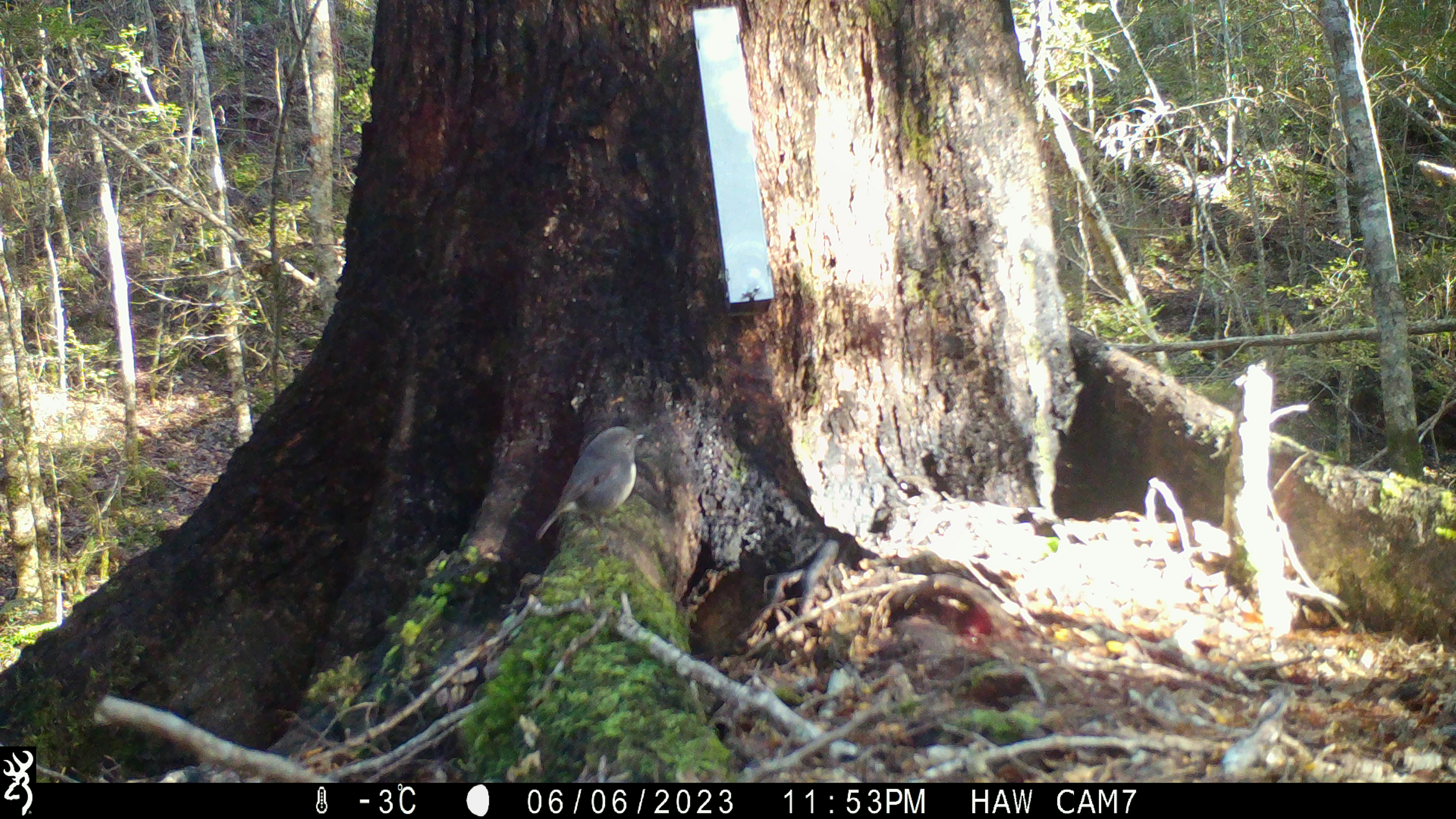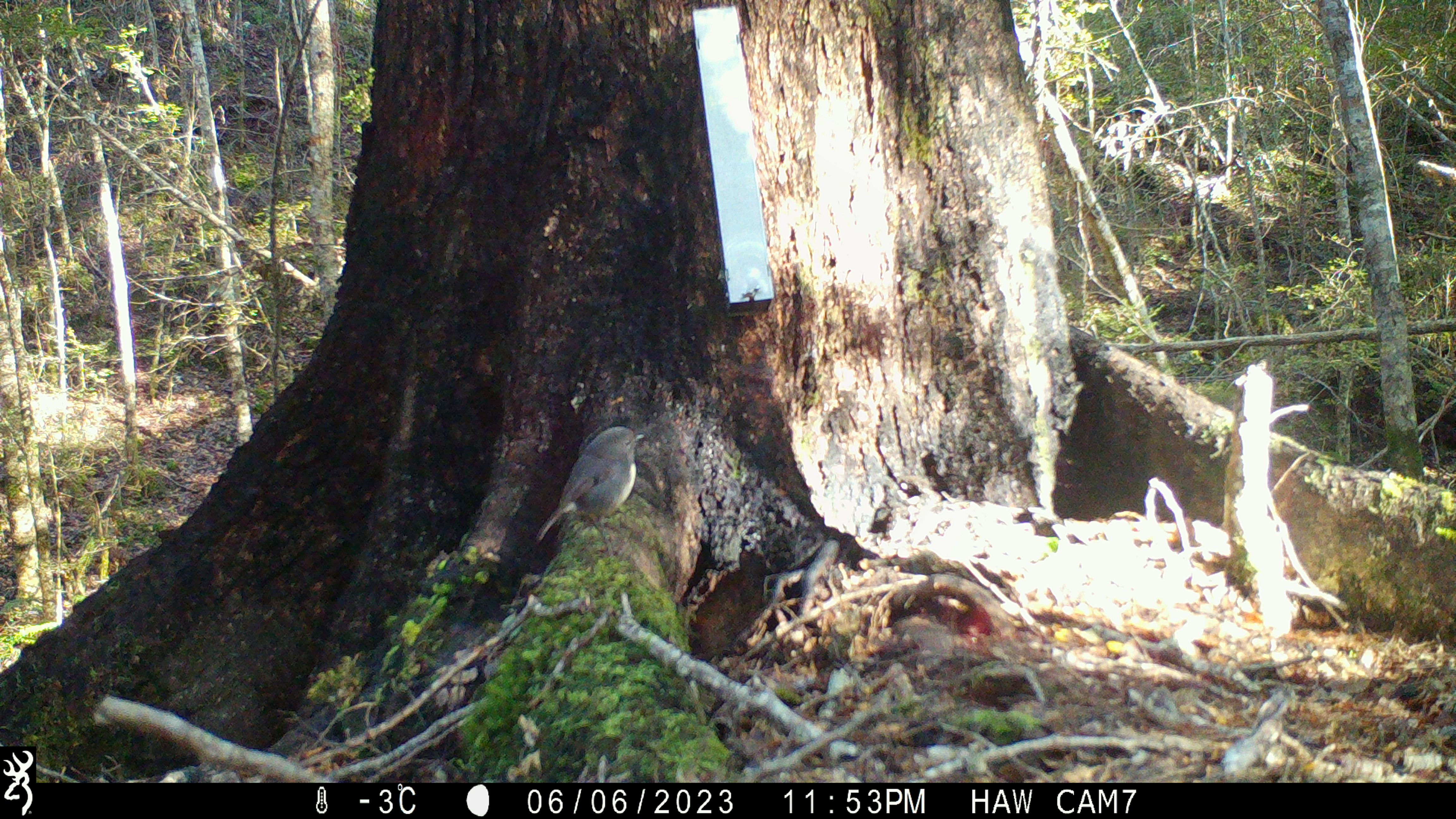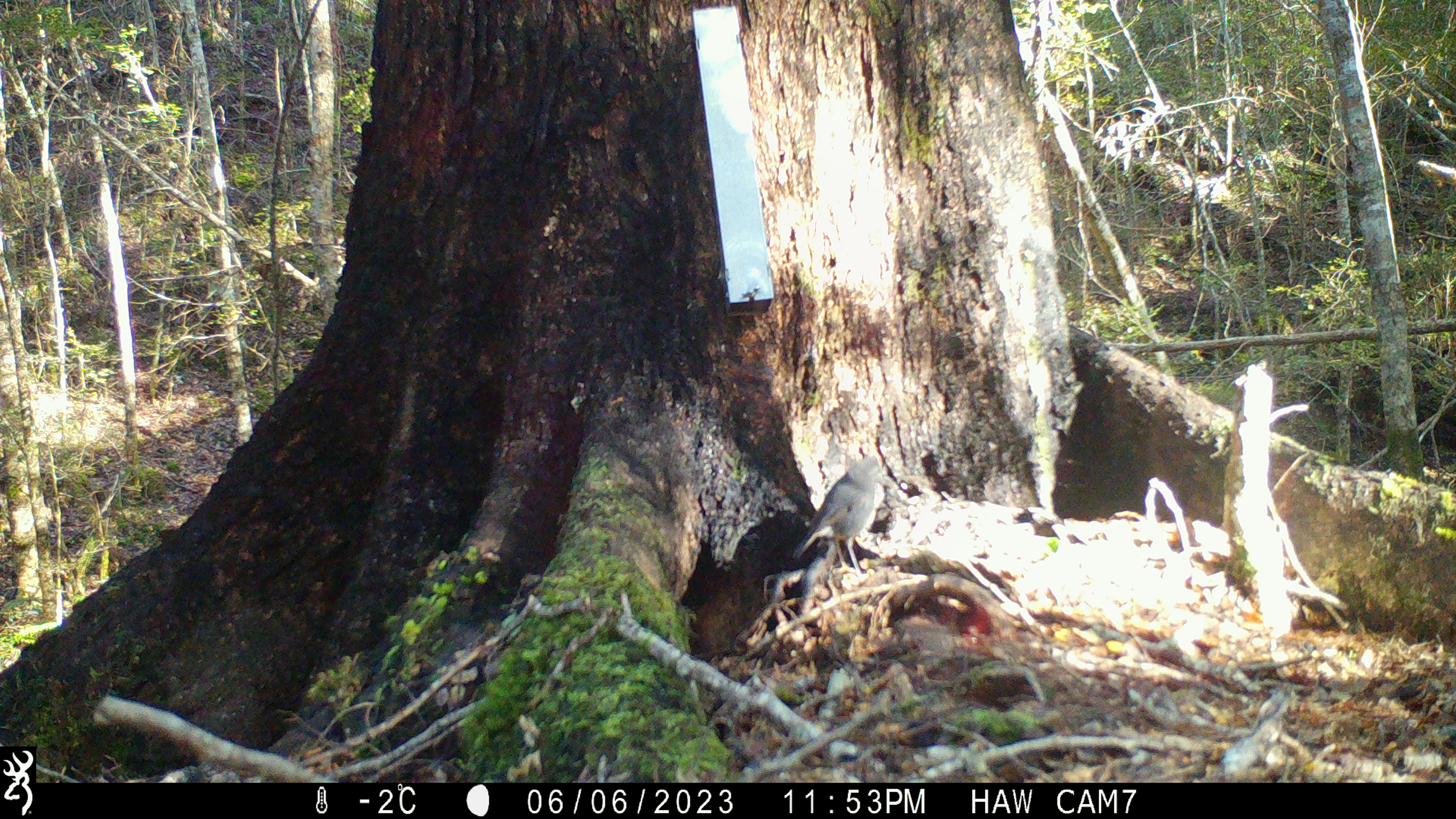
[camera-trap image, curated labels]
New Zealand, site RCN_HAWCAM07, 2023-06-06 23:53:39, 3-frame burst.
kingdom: Animalia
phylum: Chordata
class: Aves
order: Passeriformes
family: Petroicidae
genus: Petroica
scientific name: Petroica australis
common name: new zealand robin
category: robin